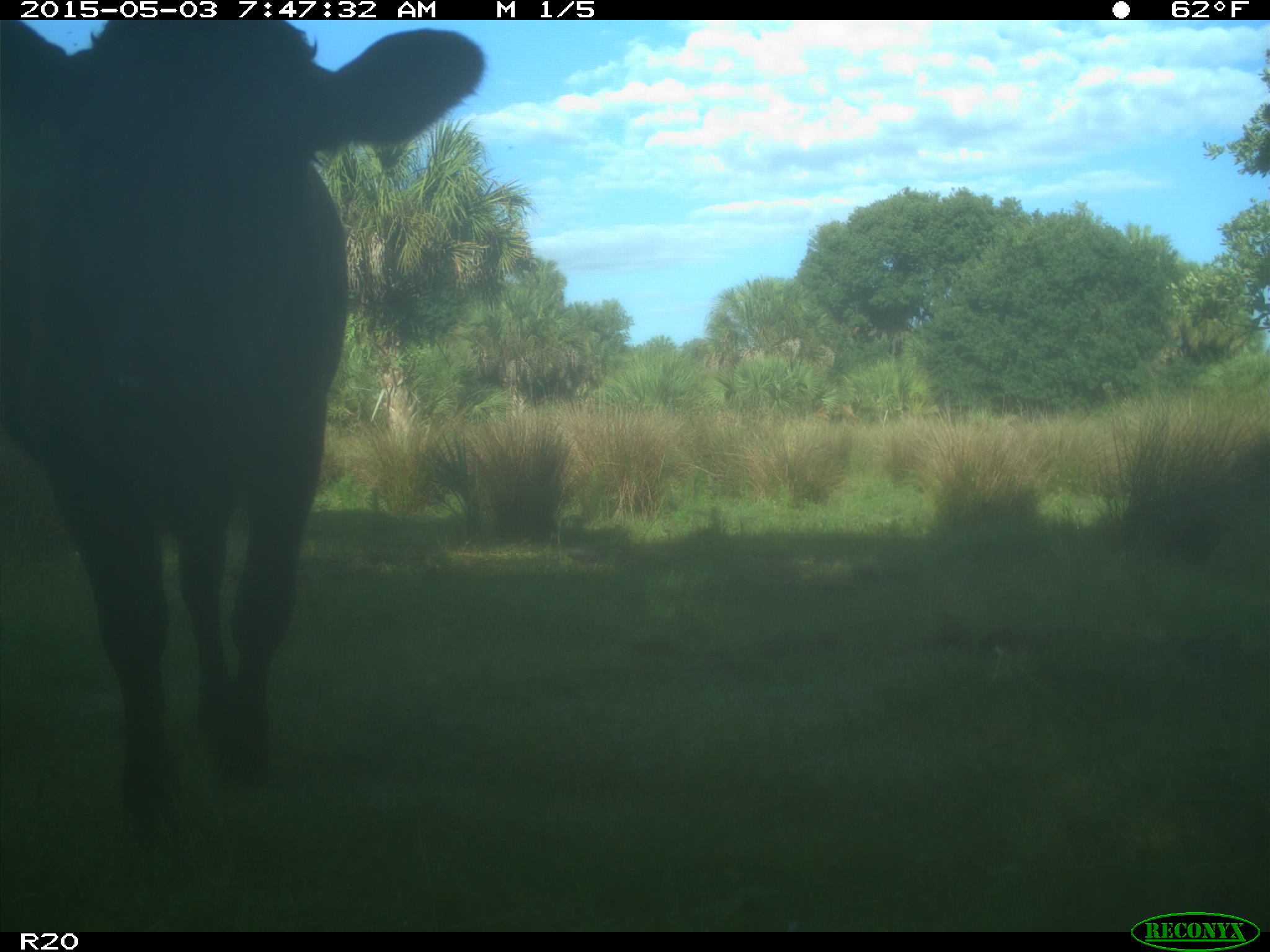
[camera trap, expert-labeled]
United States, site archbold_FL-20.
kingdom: Animalia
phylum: Chordata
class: Mammalia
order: Artiodactyla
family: Bovidae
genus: Bos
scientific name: Bos taurus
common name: domestic cow